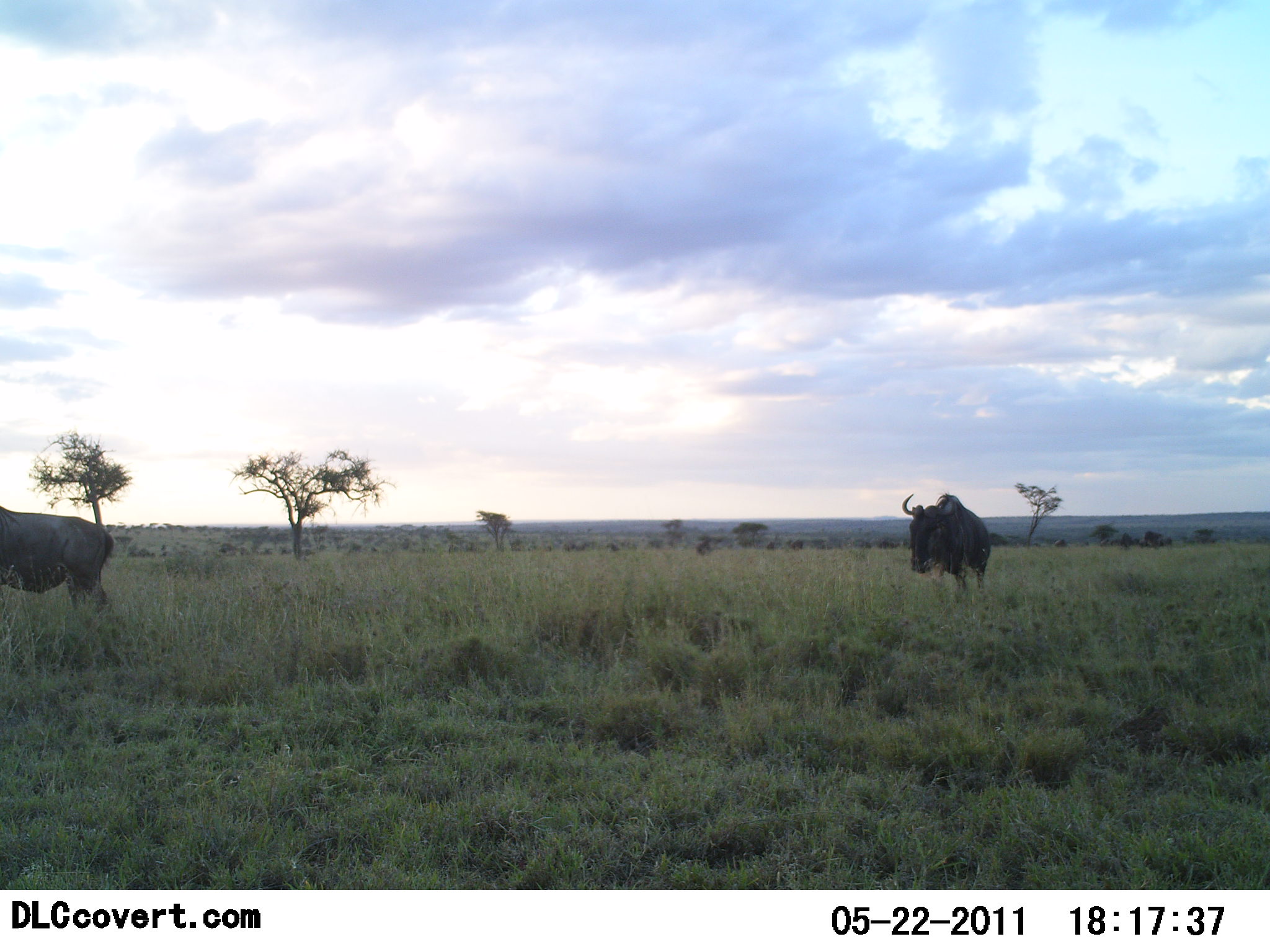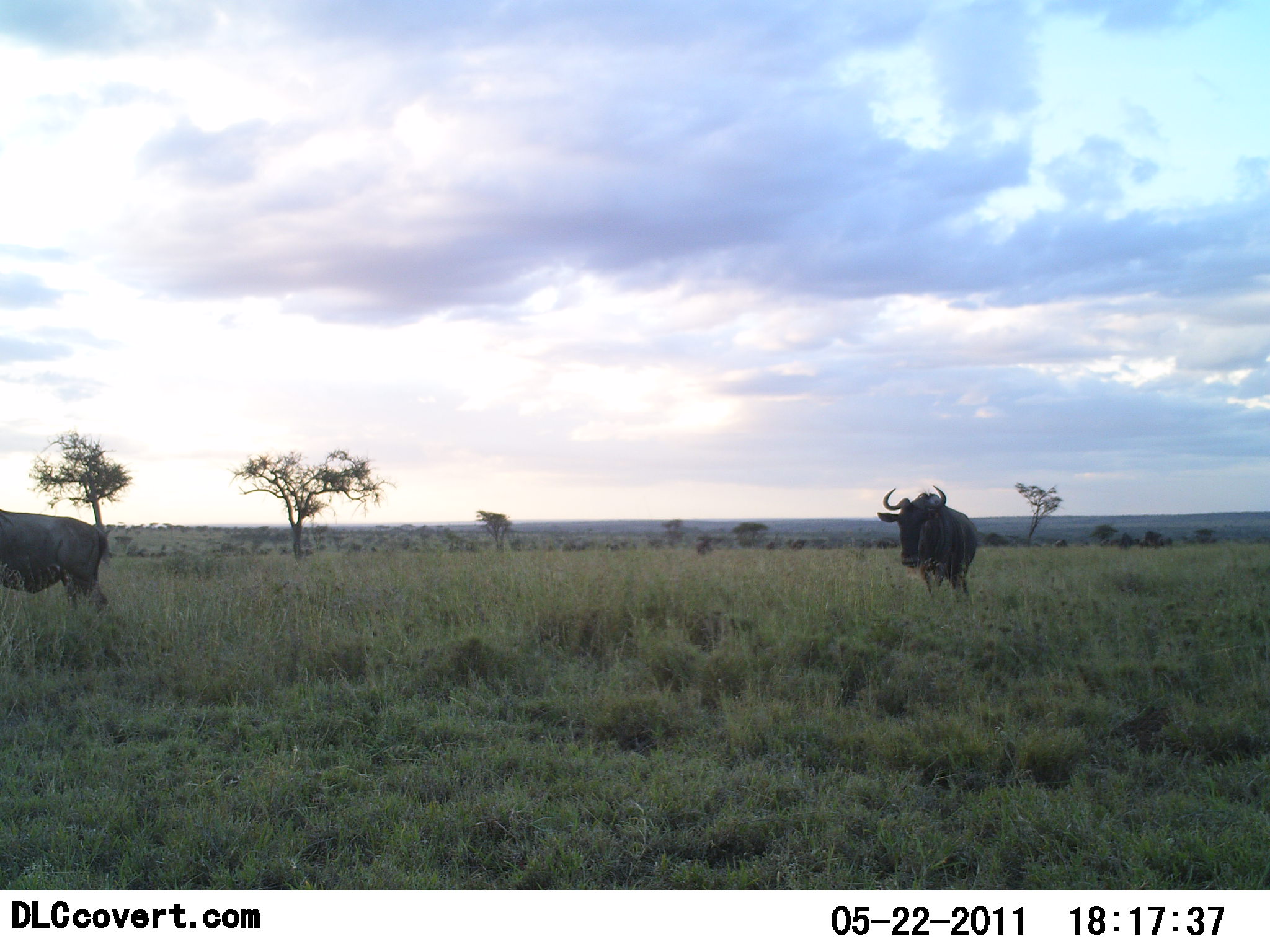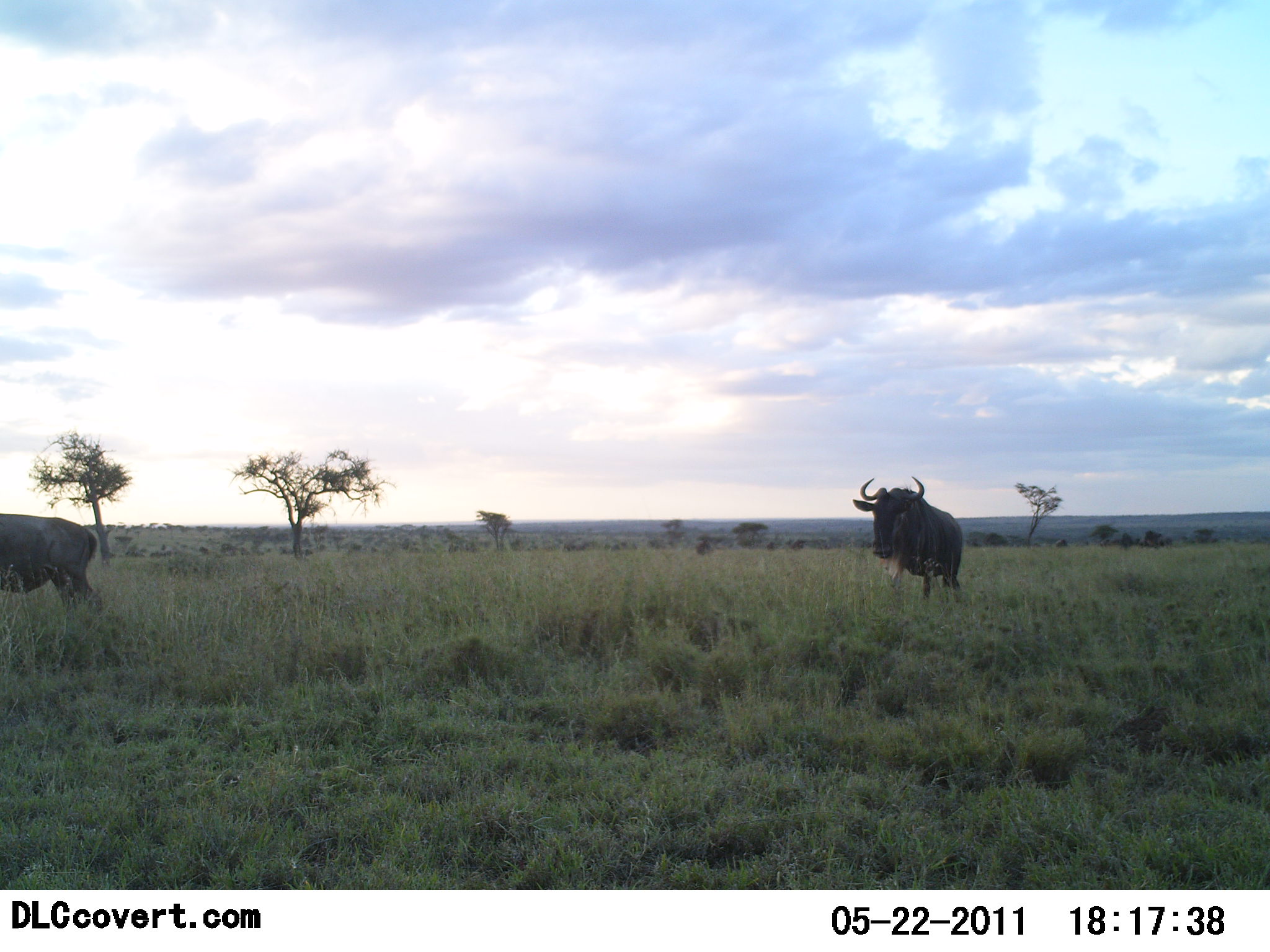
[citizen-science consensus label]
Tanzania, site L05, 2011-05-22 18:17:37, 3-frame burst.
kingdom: Animalia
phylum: Chordata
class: Mammalia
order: Artiodactyla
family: Bovidae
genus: Connochaetes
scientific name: Connochaetes taurinus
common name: blue wildebeest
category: wildebeest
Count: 2.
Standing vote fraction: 21%.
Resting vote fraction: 0%.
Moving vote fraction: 93%.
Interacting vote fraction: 0%.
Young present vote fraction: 0%.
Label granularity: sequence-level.